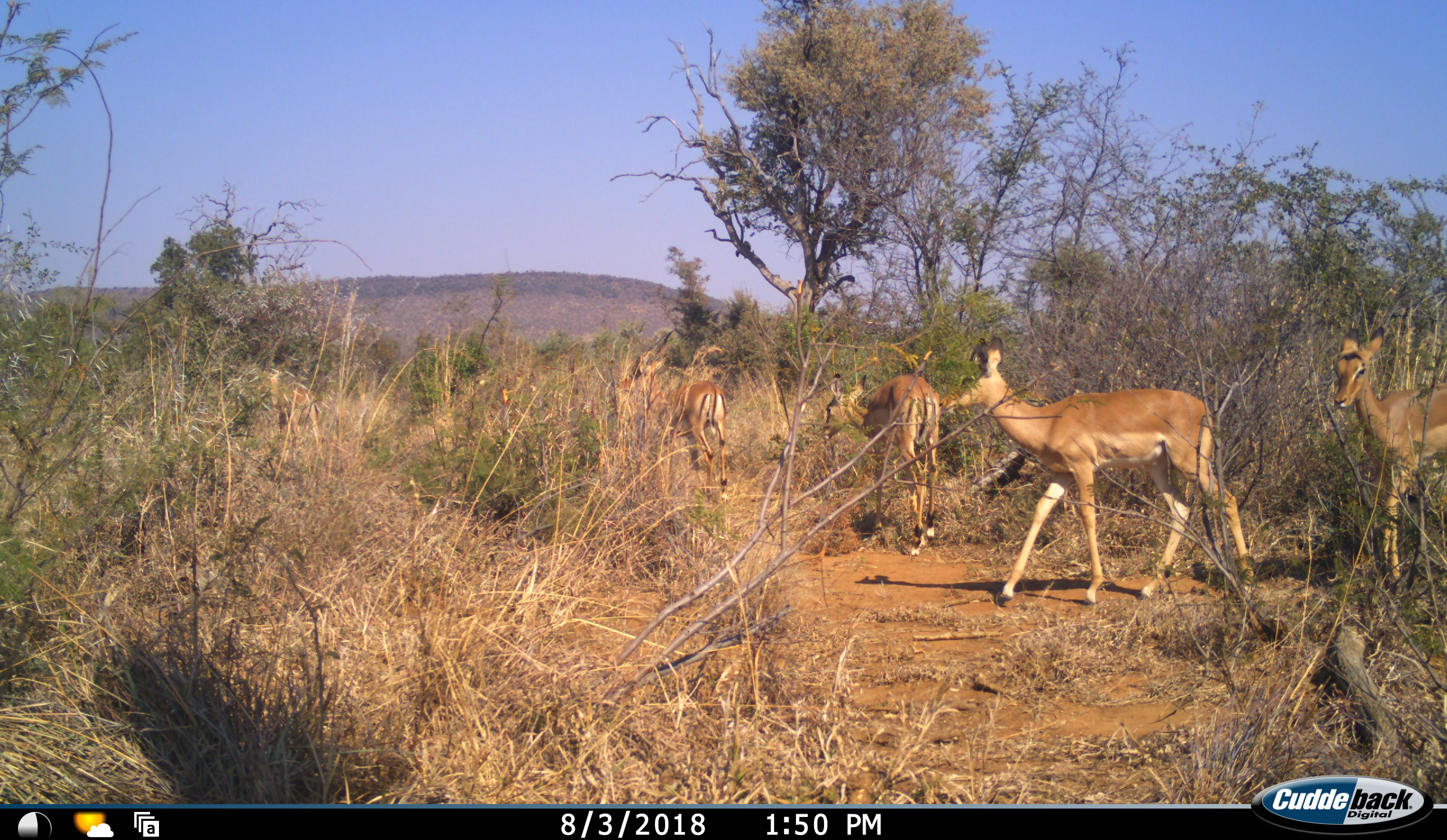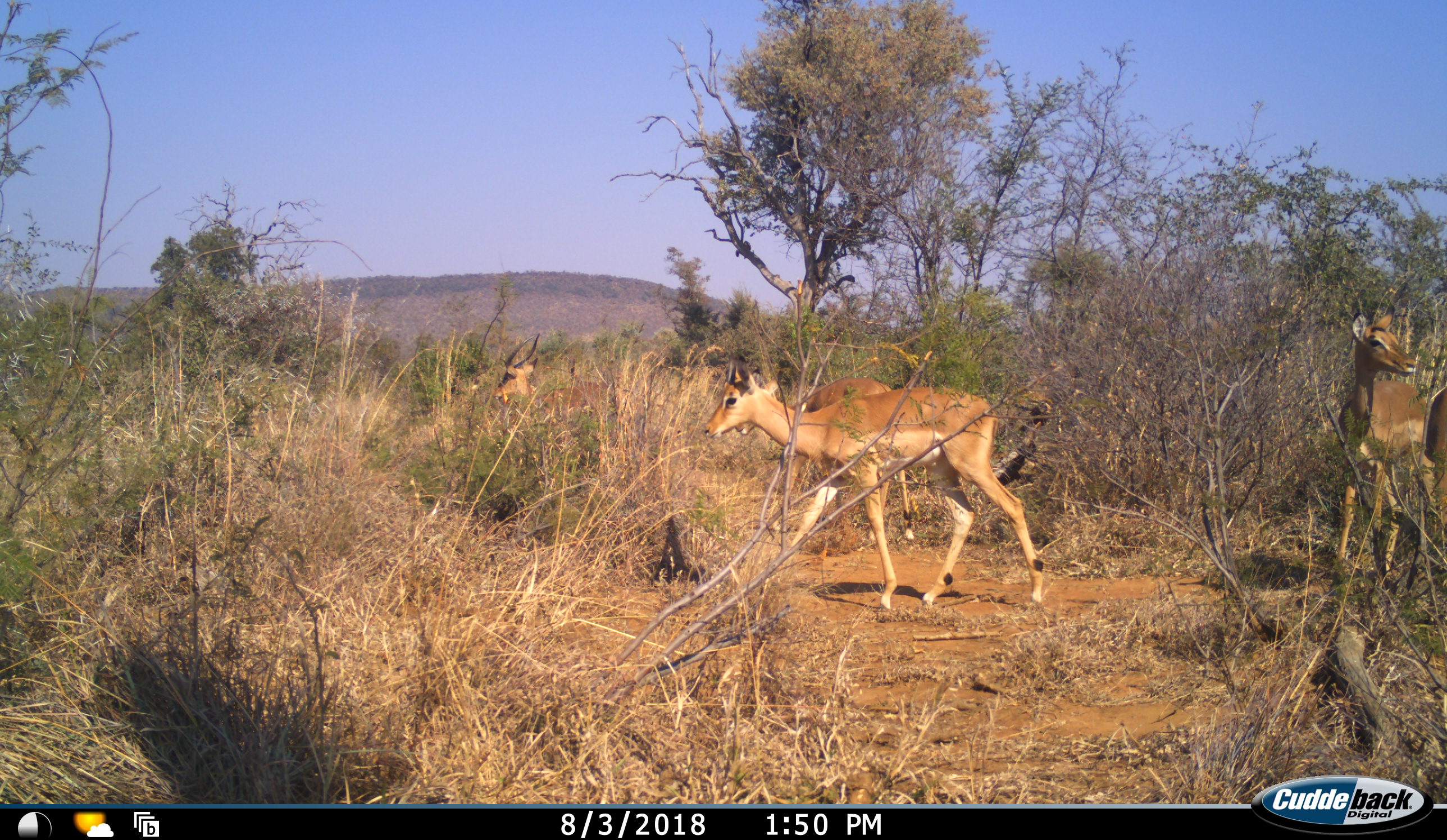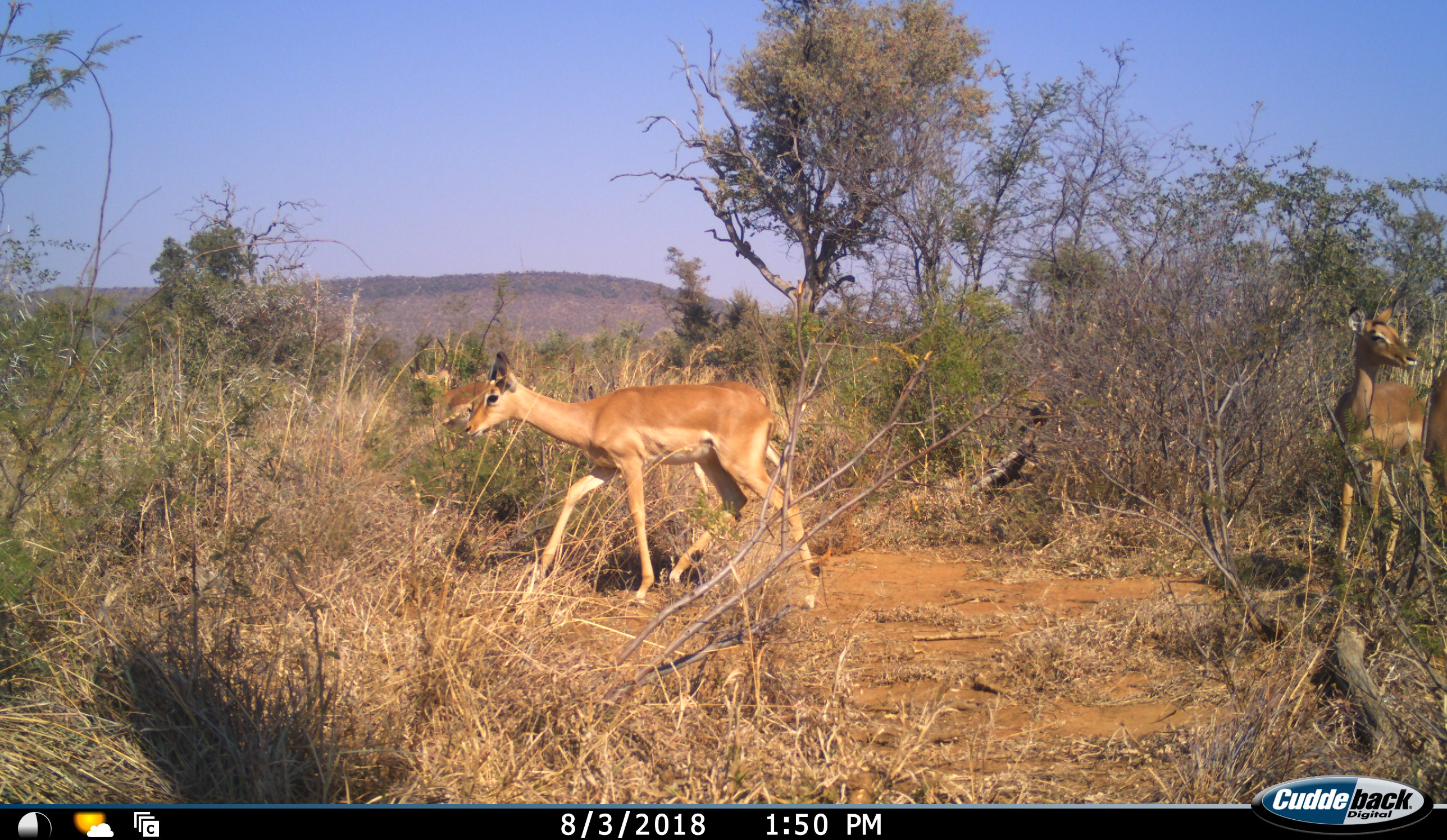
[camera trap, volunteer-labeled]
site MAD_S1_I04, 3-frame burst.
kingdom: Animalia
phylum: Chordata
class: Mammalia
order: Artiodactyla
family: Bovidae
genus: Aepyceros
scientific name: Aepyceros melampus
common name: impala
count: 5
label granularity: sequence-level